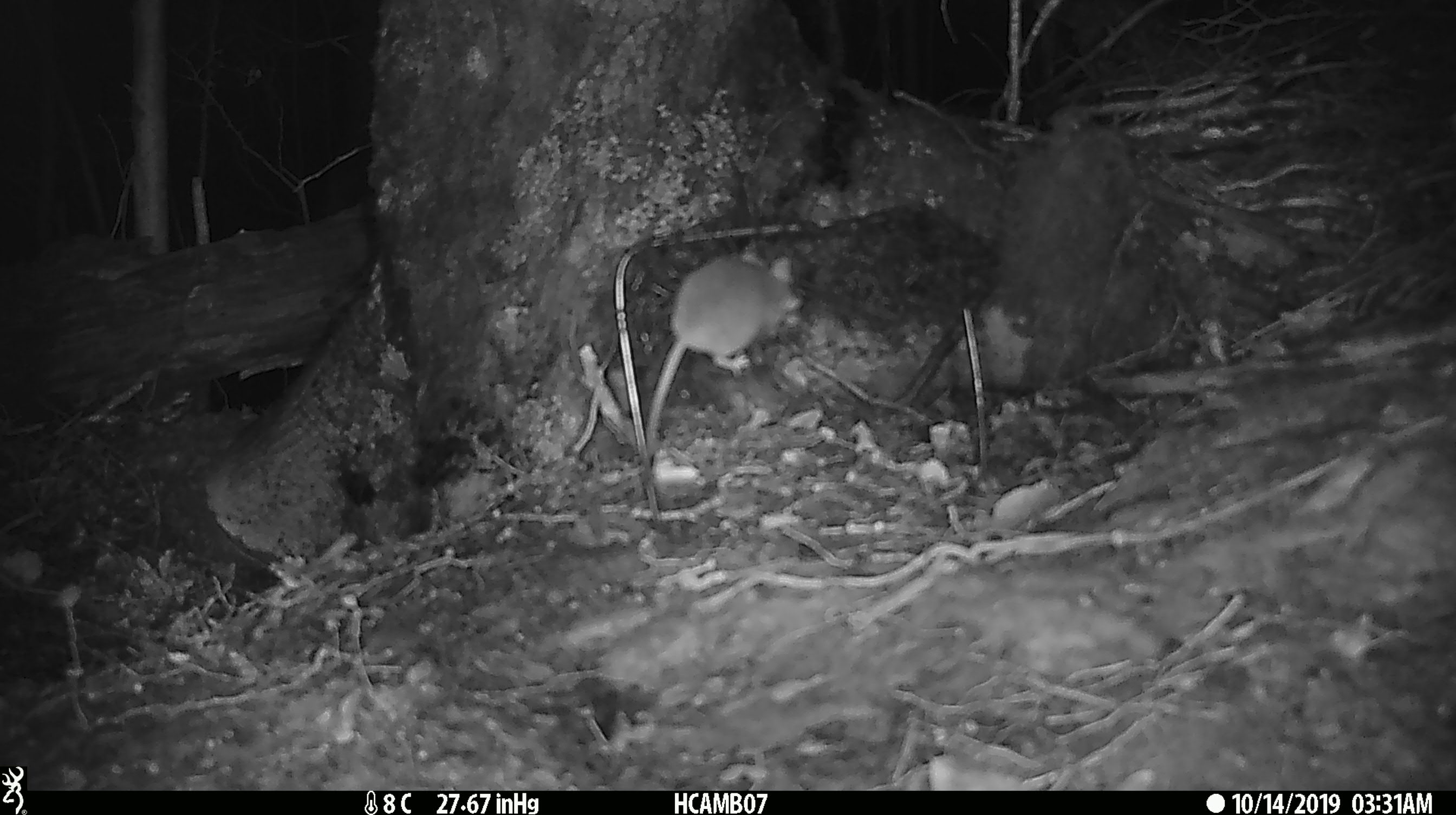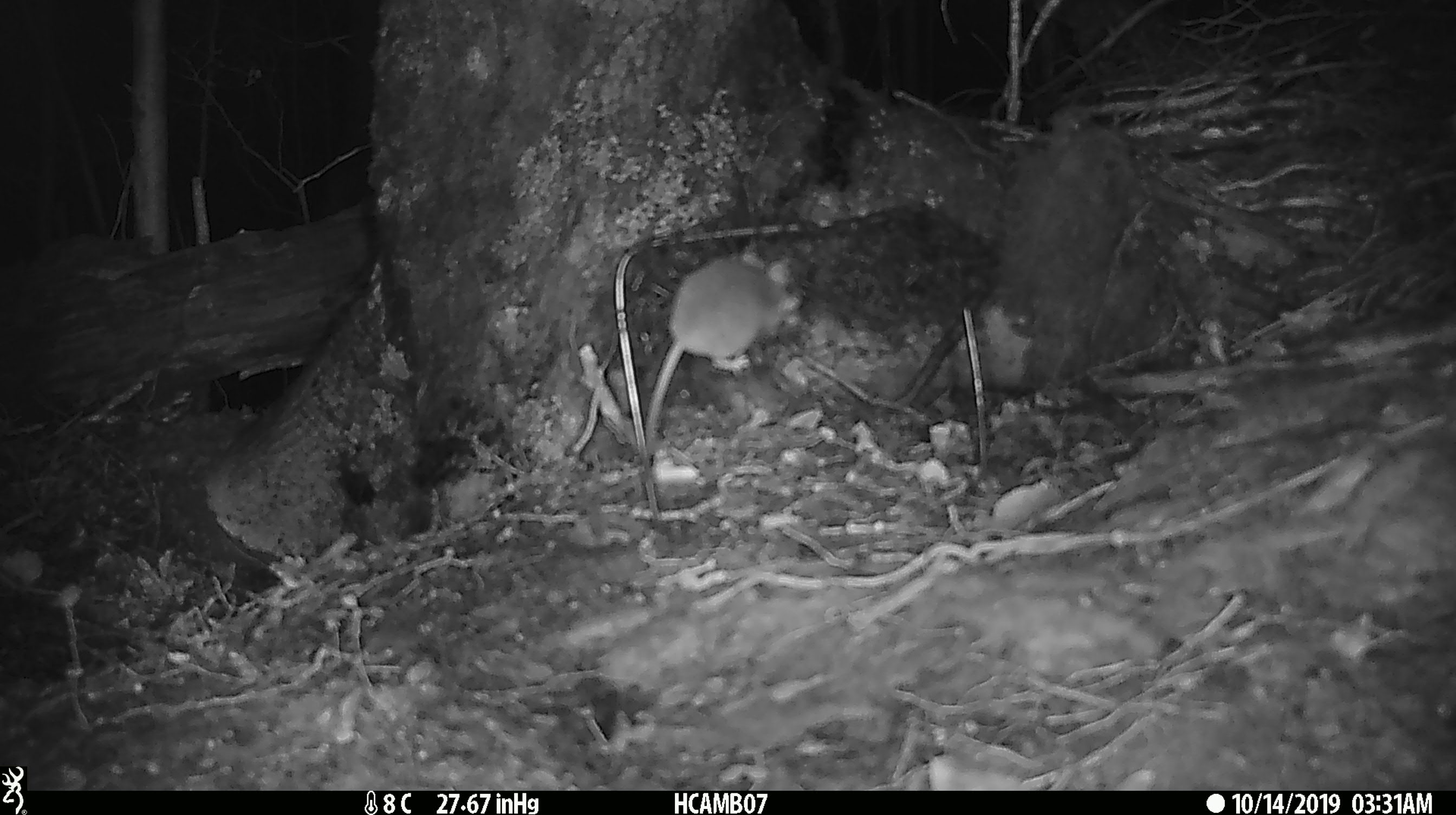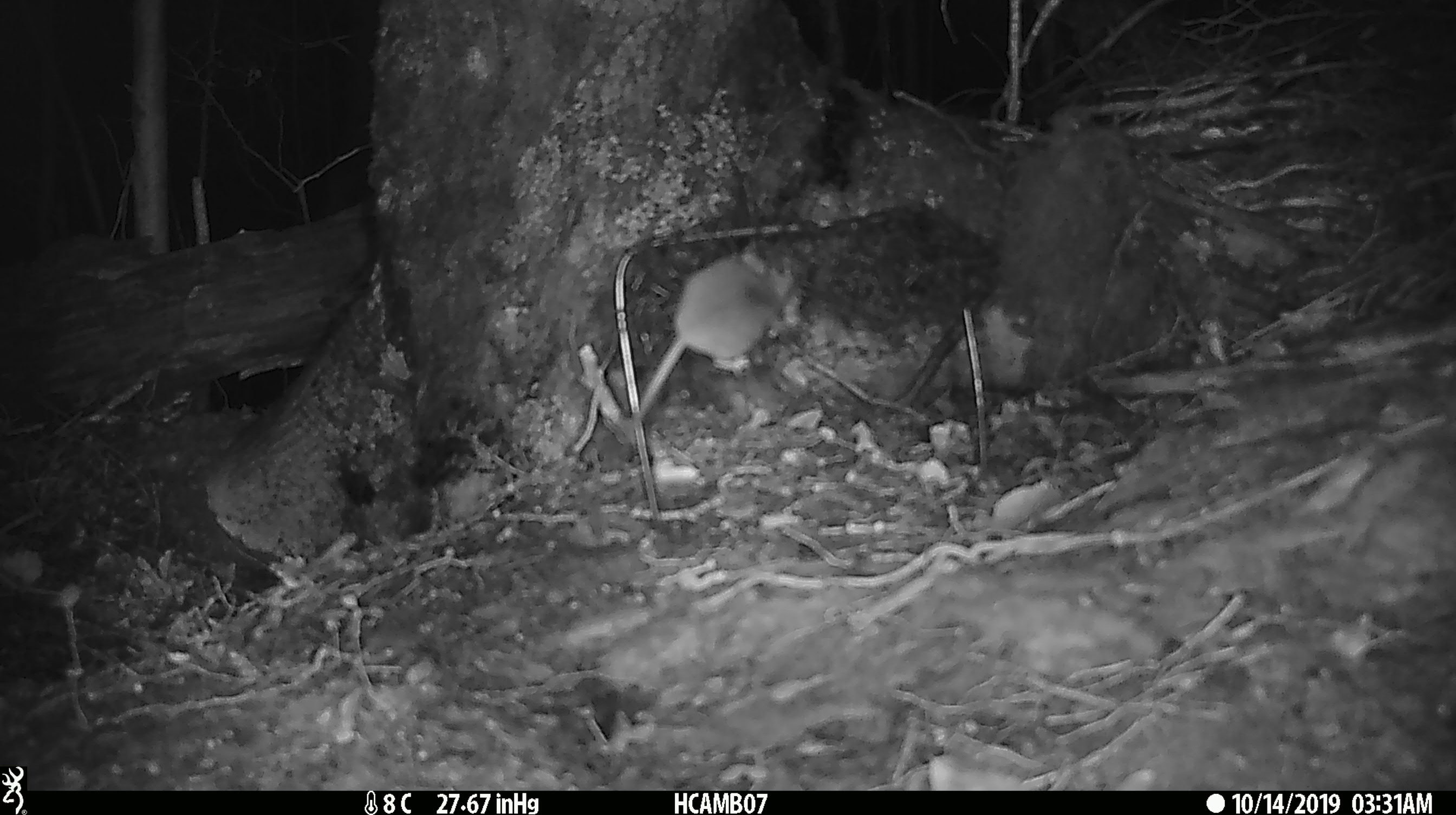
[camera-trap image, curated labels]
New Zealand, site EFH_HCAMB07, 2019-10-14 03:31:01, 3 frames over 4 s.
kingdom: Animalia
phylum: Chordata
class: Mammalia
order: Rodentia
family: Muridae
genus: Mus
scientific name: Mus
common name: mouse